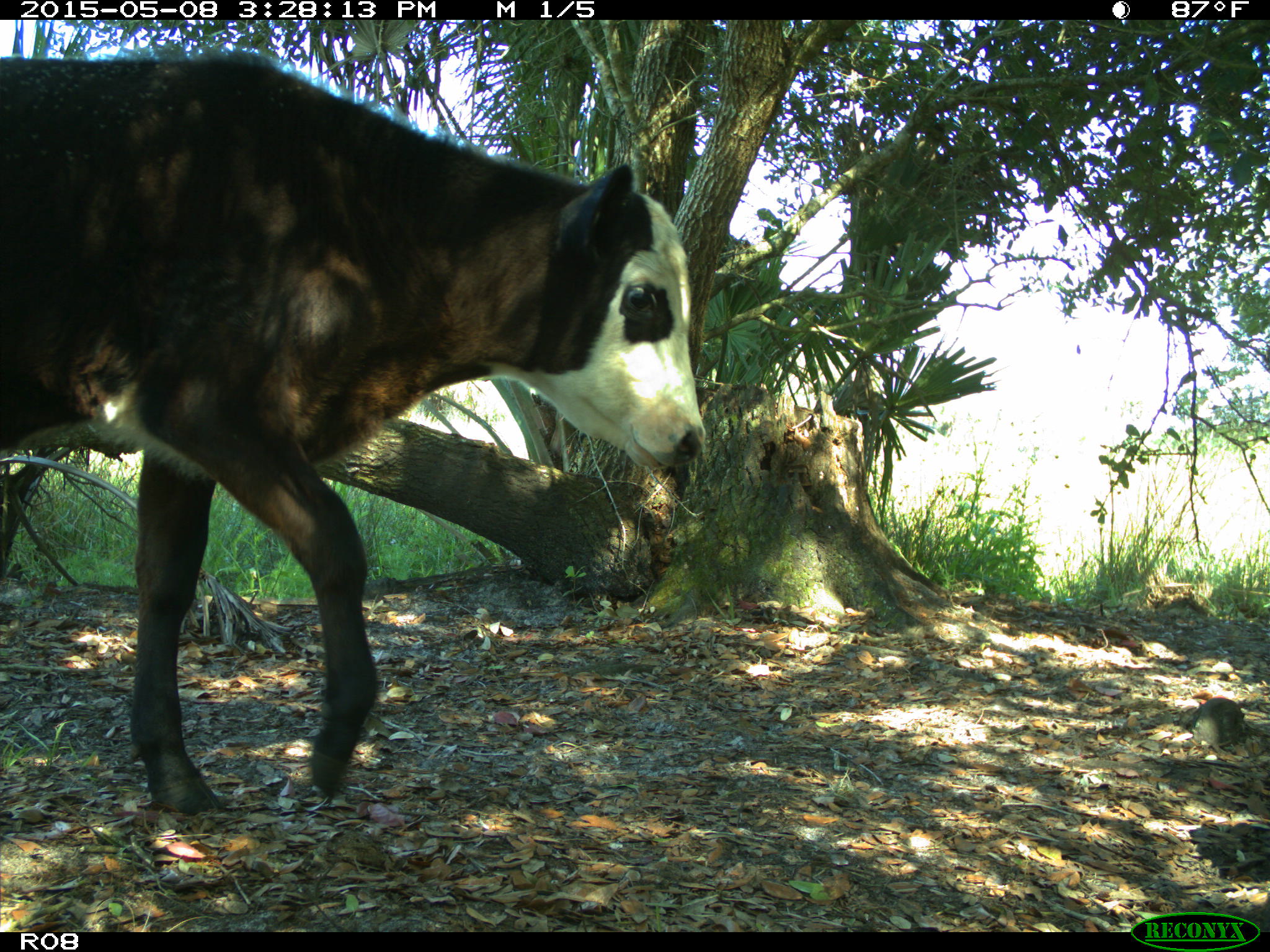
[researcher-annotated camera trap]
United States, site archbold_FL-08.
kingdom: Animalia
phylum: Chordata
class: Mammalia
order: Artiodactyla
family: Bovidae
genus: Bos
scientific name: Bos taurus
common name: domestic cow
Bos taurus (domestic cow).